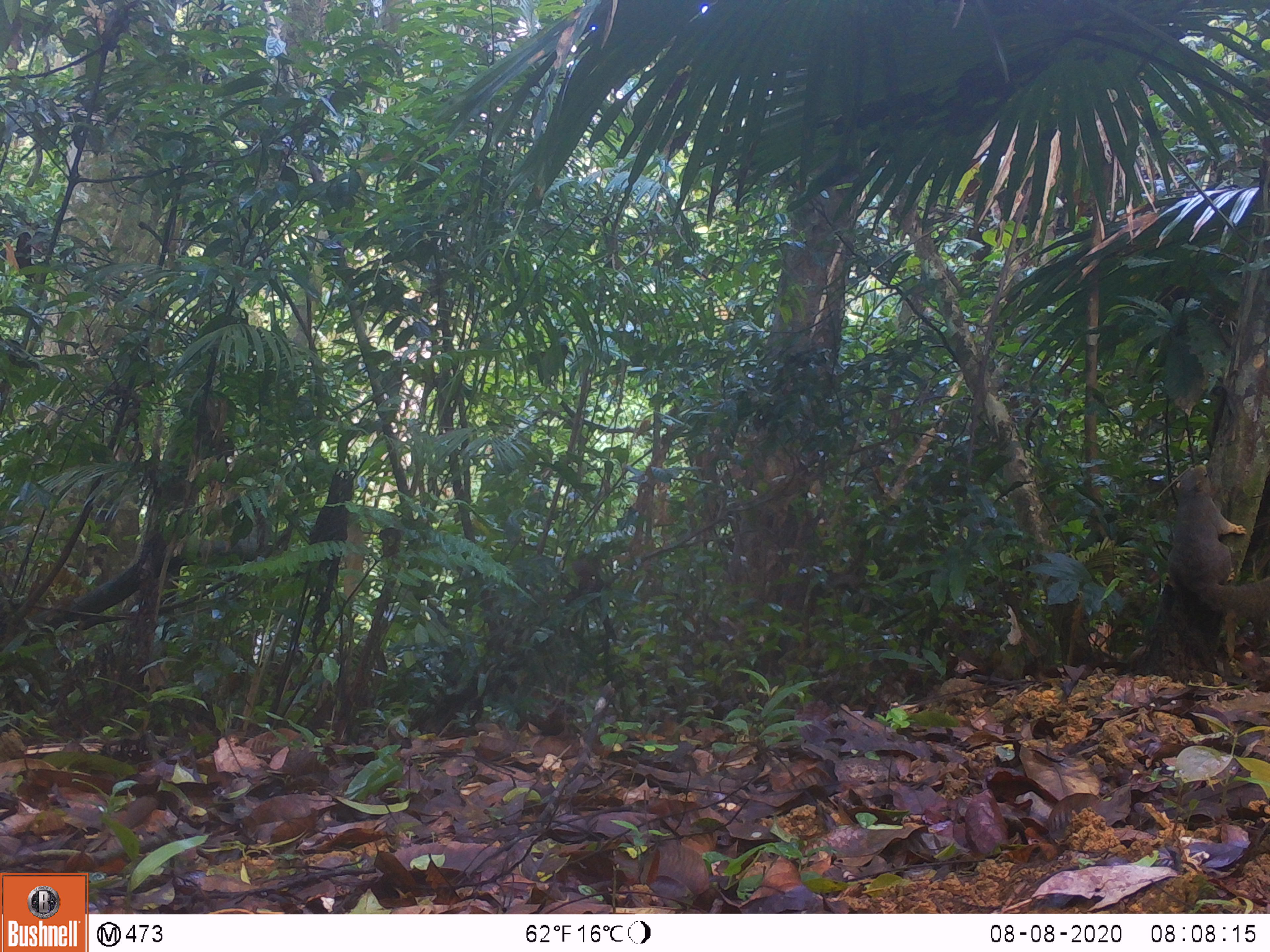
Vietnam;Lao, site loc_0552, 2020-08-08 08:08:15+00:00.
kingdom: Animalia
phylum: Chordata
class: Mammalia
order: Rodentia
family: Sciuridae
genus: Callosciurus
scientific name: Callosciurus erythraeus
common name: pallas's squirrel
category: pallass squirrel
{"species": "pallass squirrel (pallas's squirrel) (Callosciurus erythraeus)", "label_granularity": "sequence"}